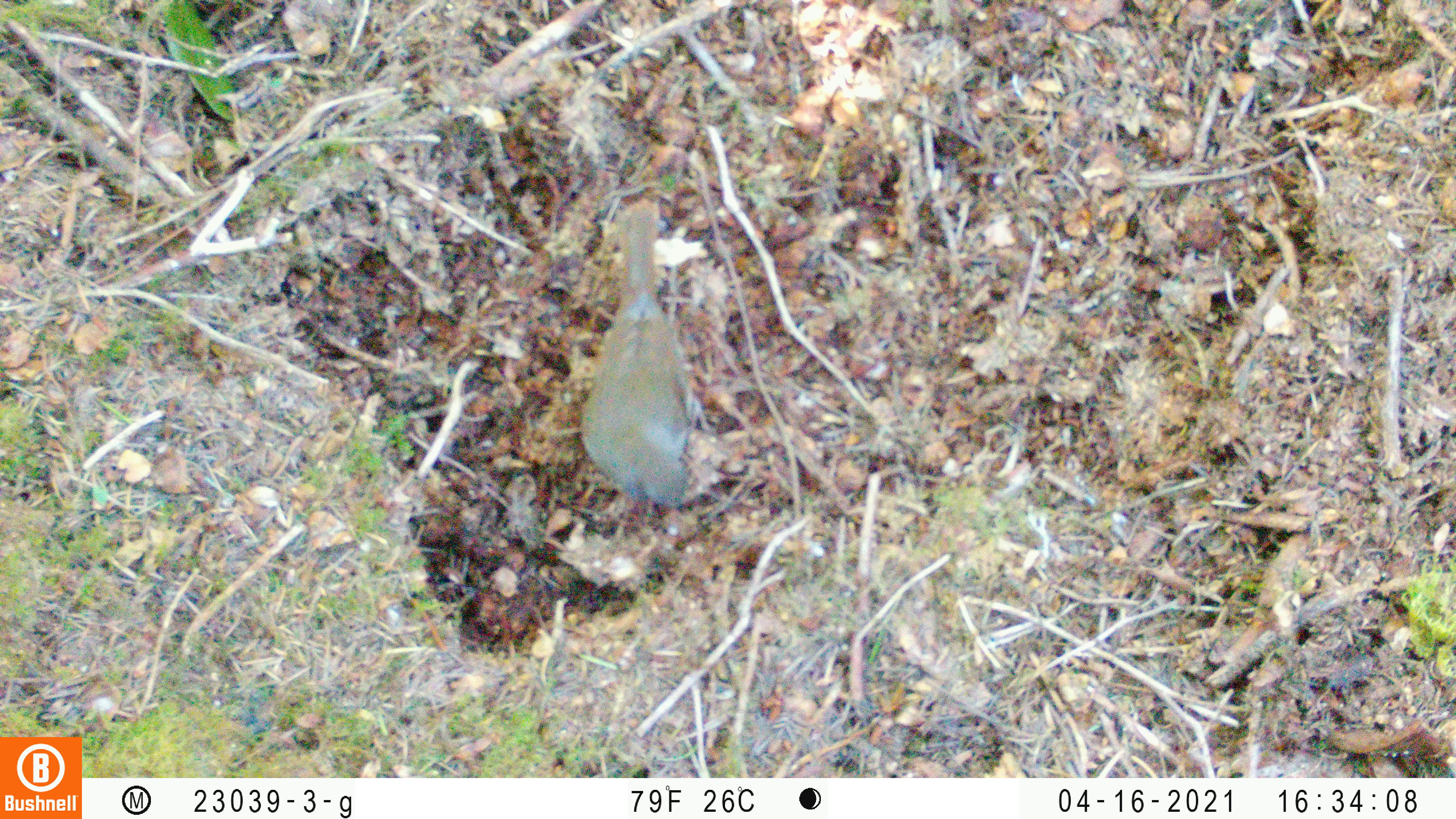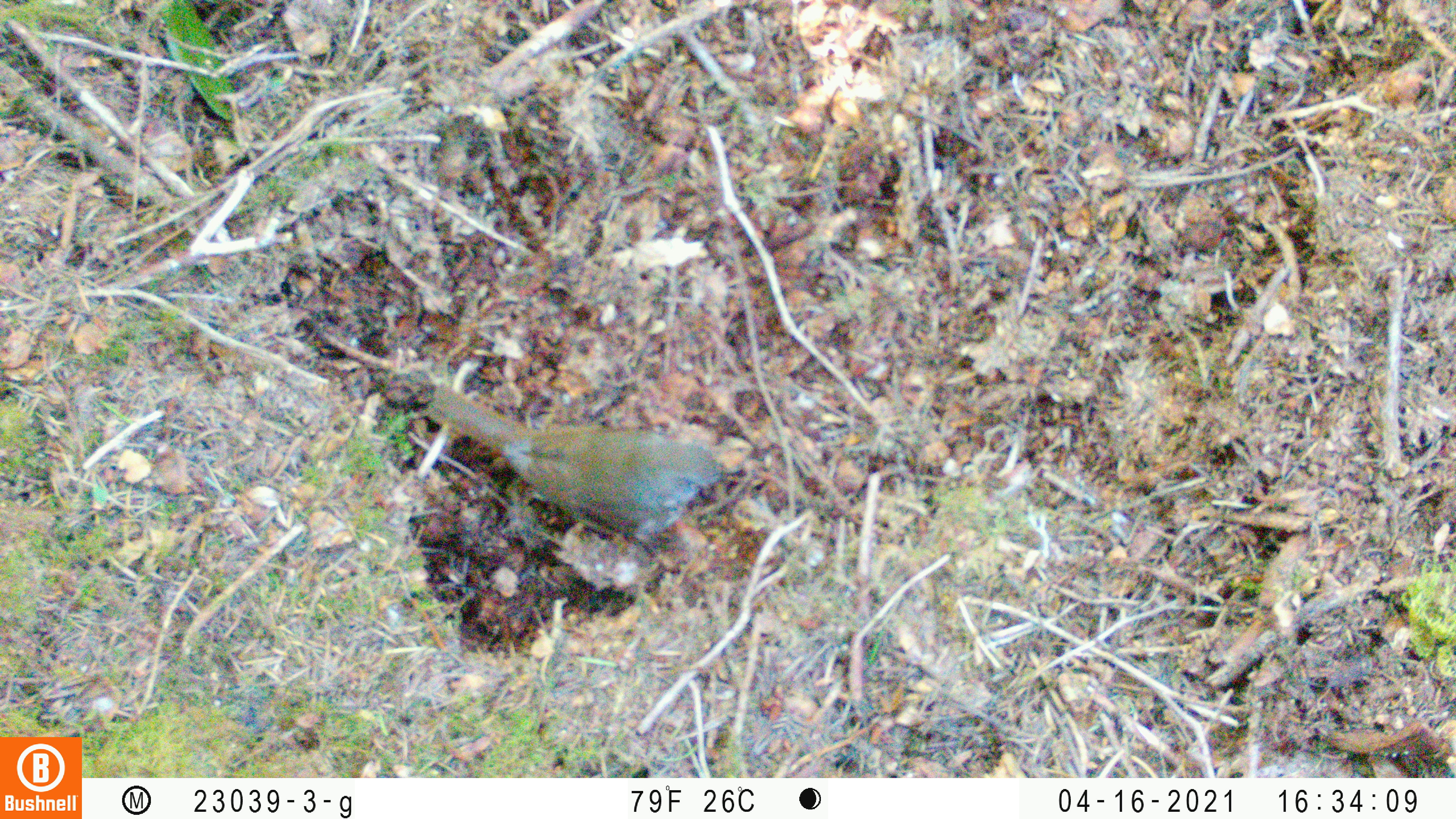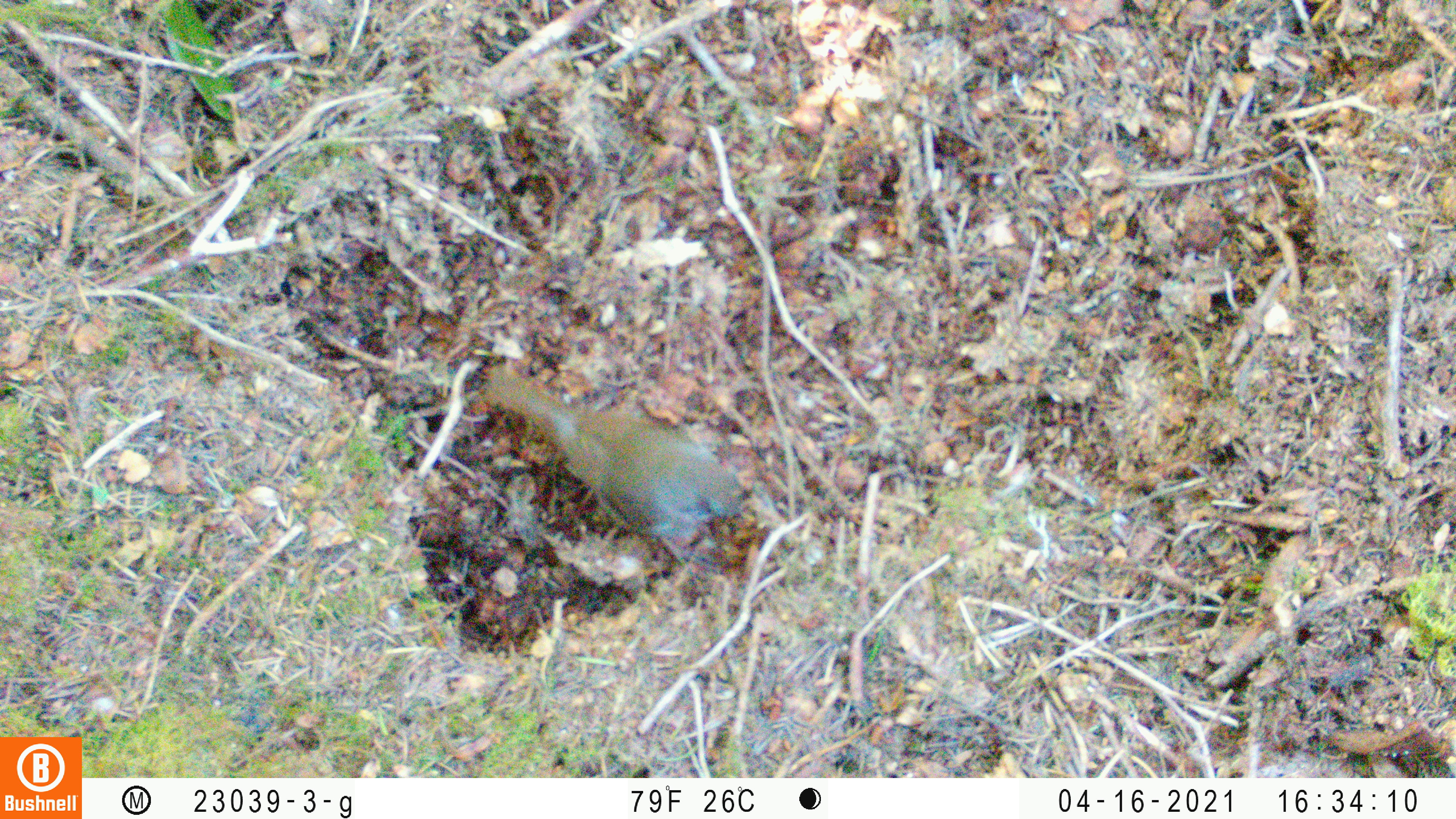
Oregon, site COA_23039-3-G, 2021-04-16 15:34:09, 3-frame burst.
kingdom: Animalia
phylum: Chordata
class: Aves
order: Passeriformes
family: Turdidae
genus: Catharus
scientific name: Catharus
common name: brown thrushes and nightingale-thrushes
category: catharus species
Catharus species (brown thrushes and nightingale-thrushes) (Catharus).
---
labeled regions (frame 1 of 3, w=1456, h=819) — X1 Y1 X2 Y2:
catharus species: 537 162 754 549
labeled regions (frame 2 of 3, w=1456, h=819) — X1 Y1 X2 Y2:
catharus species: 387 339 764 572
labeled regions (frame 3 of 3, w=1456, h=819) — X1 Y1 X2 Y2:
catharus species: 443 331 787 589